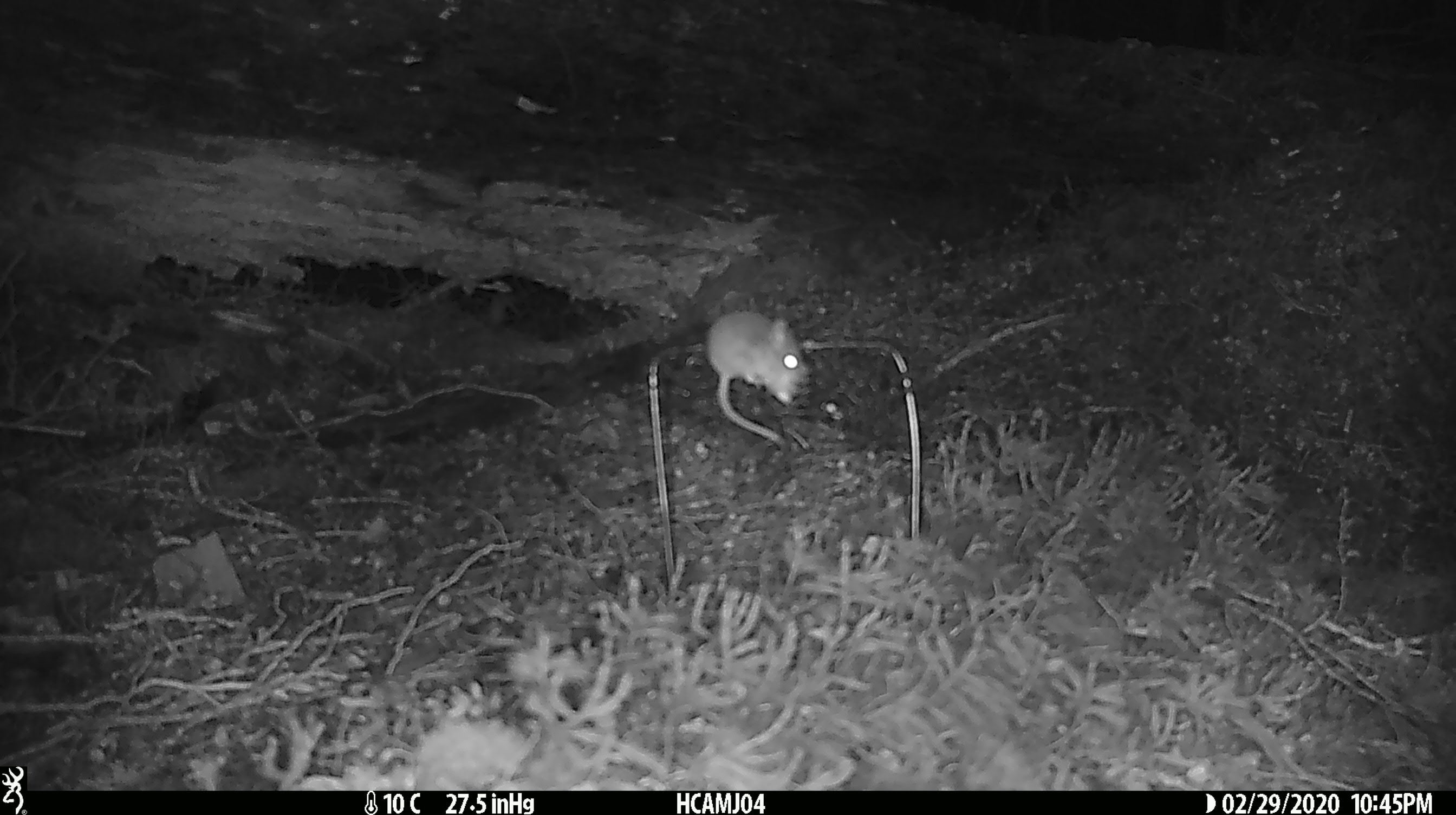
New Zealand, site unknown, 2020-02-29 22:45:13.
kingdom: Animalia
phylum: Chordata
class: Mammalia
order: Rodentia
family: Muridae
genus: Mus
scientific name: Mus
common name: mouse